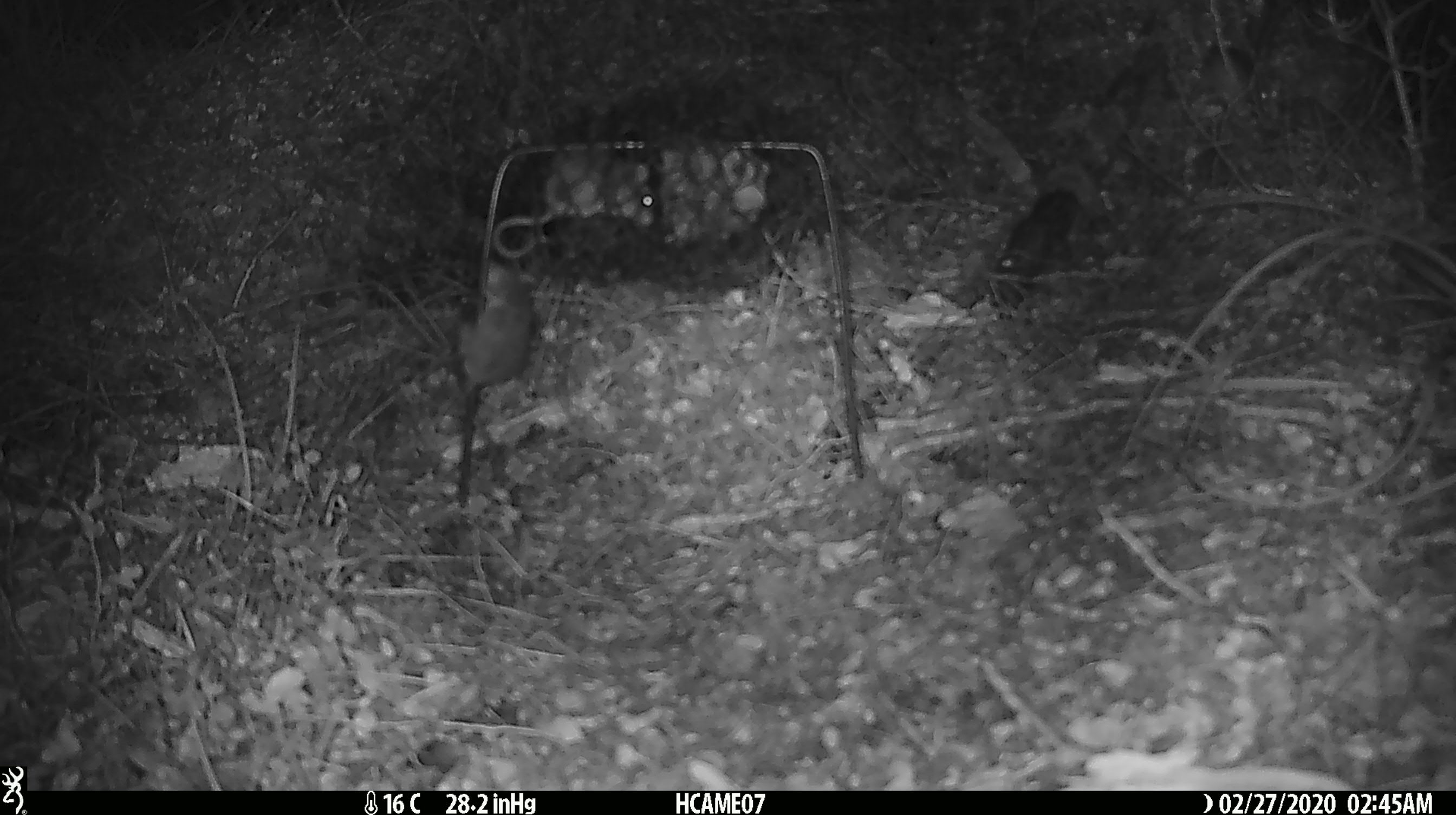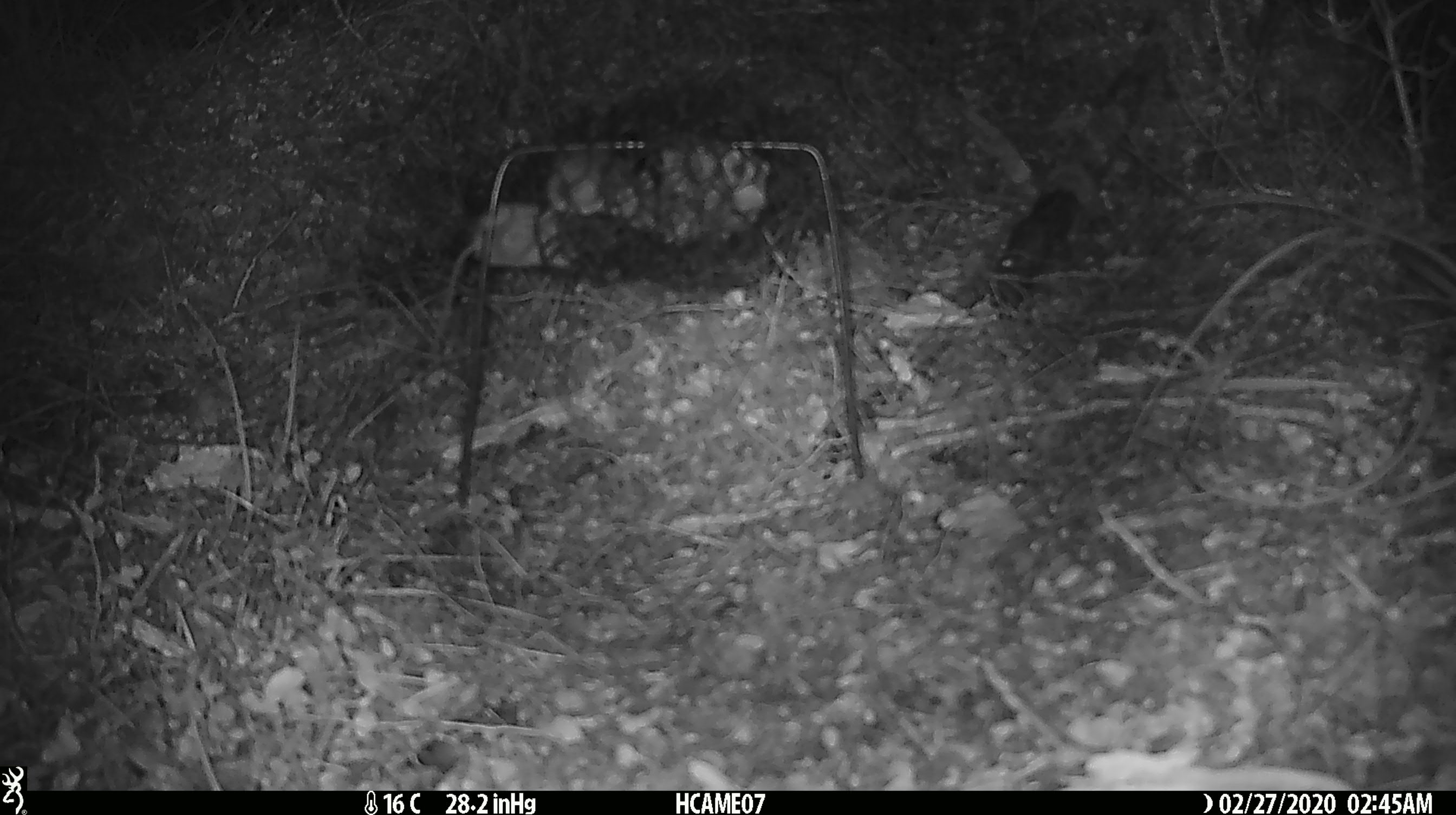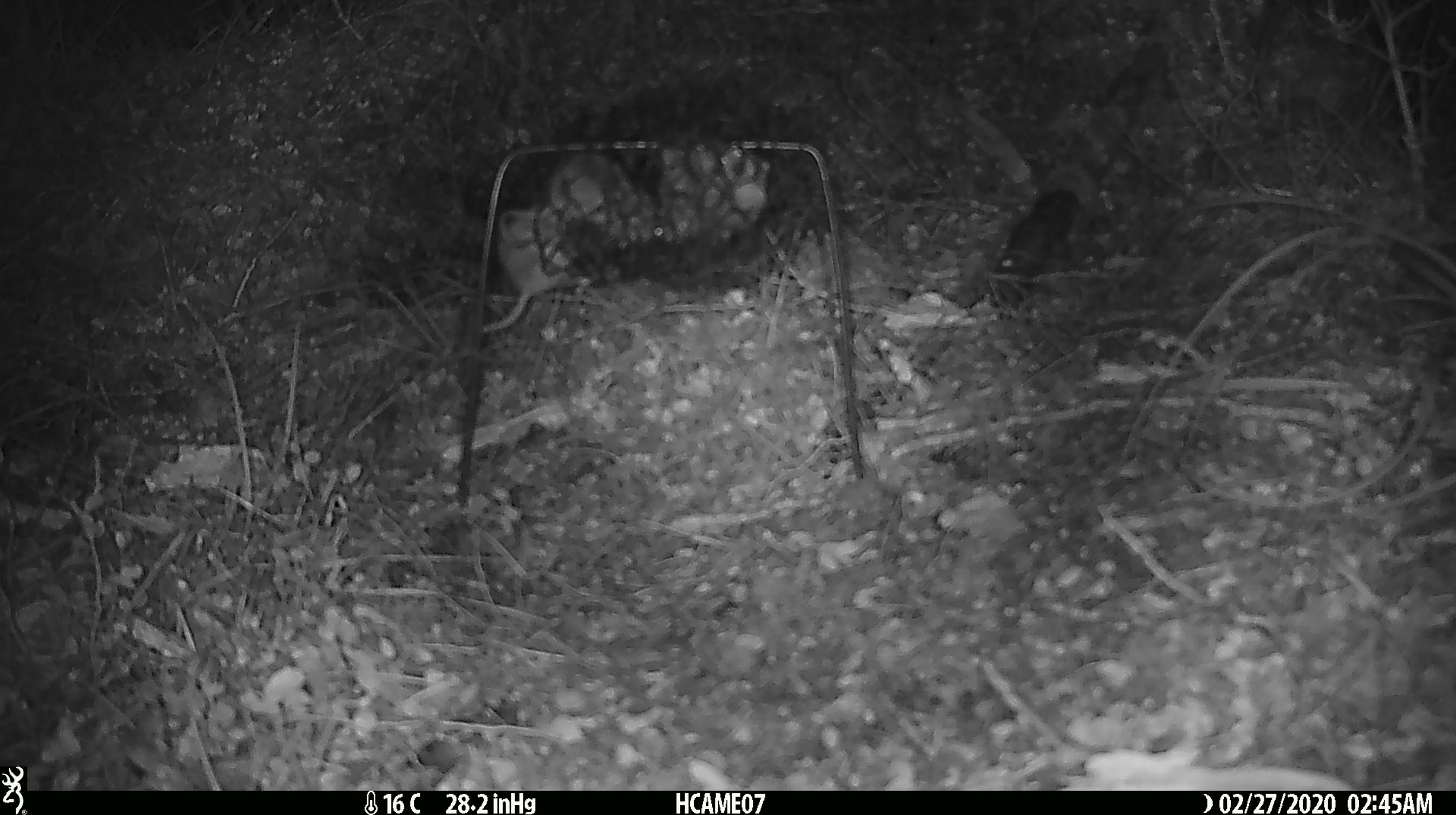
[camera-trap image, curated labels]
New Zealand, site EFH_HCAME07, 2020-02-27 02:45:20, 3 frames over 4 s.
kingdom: Animalia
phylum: Chordata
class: Mammalia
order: Rodentia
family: Muridae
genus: Mus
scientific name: Mus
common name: mouse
Mouse (Mus).